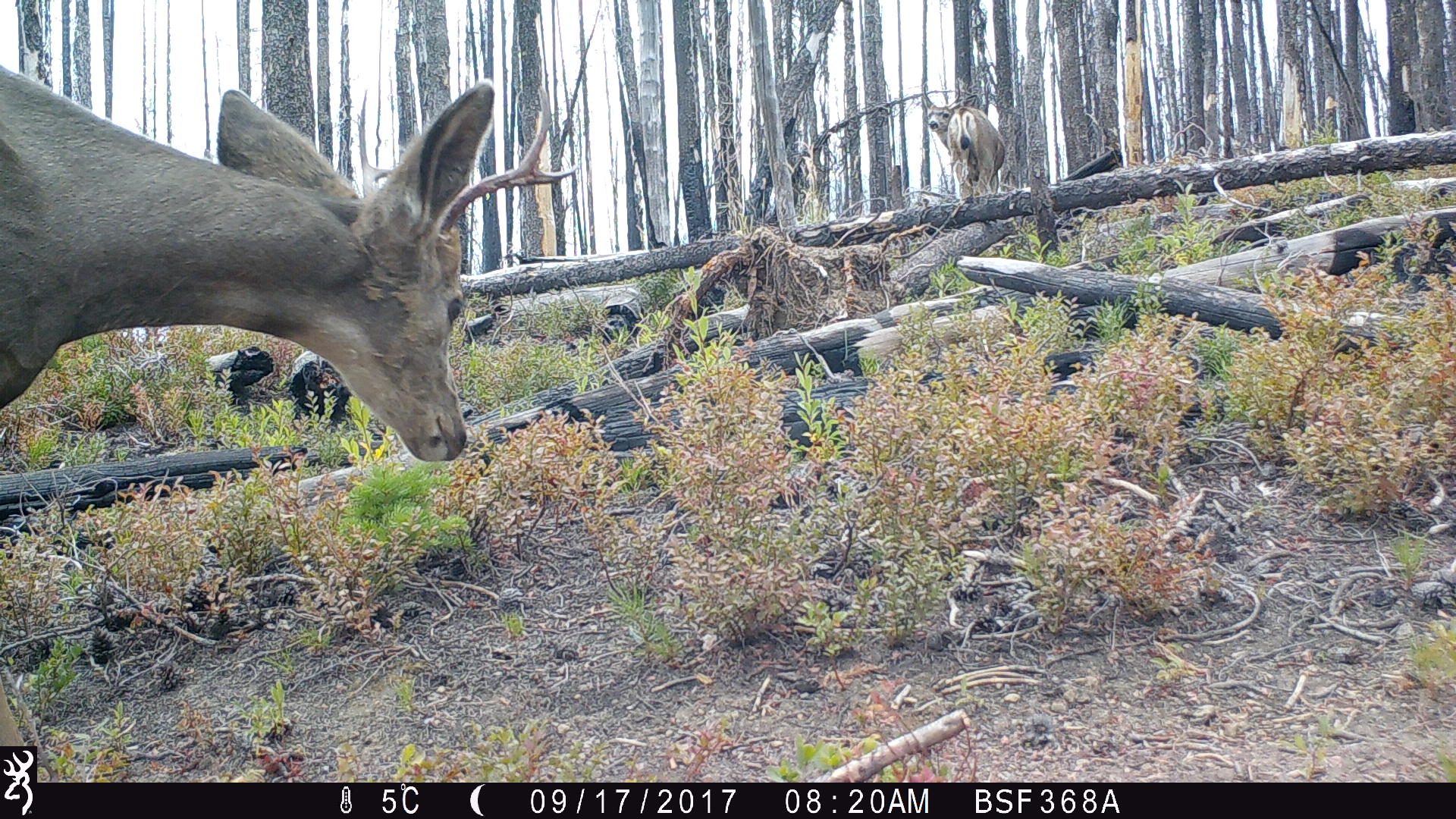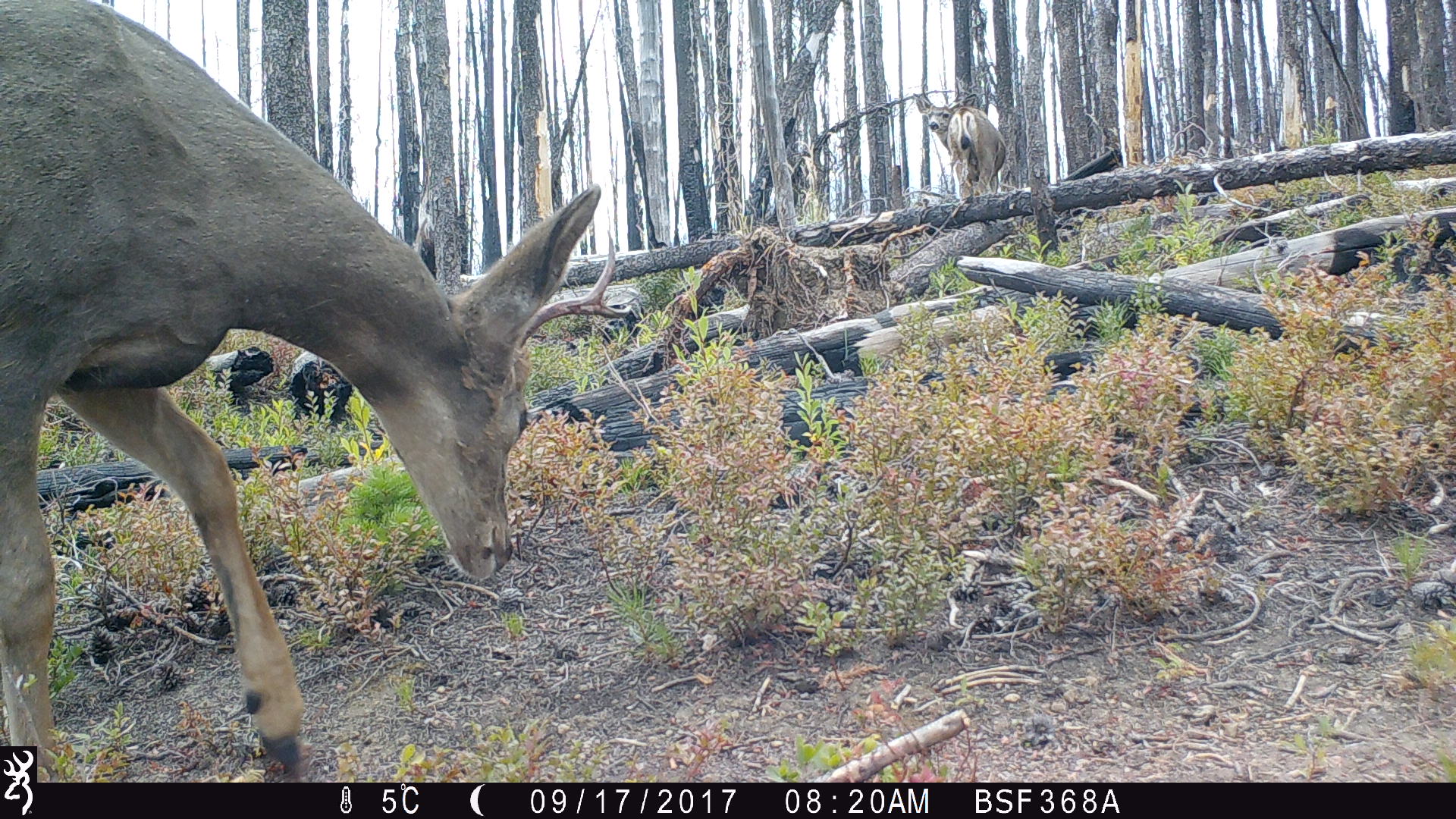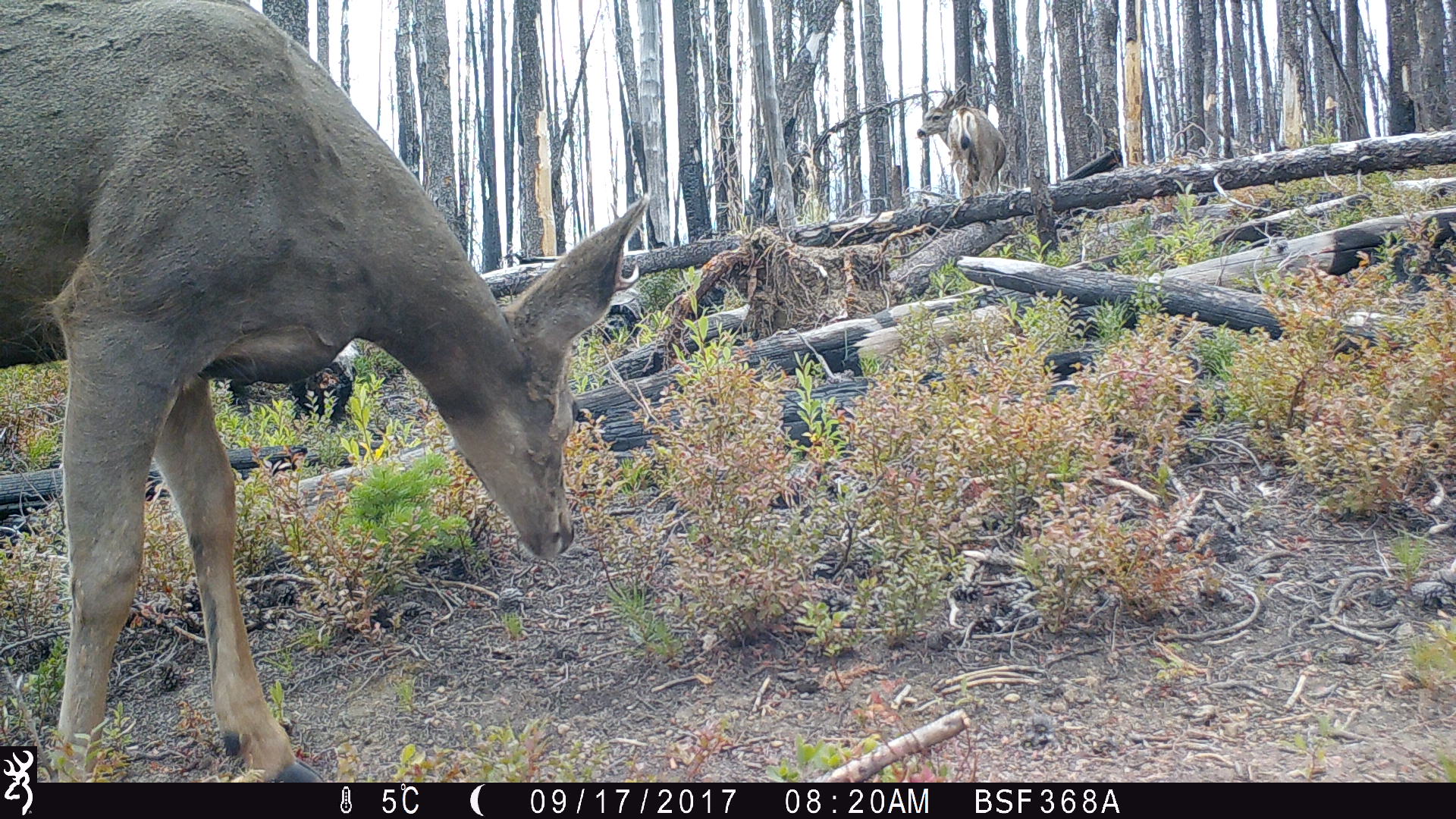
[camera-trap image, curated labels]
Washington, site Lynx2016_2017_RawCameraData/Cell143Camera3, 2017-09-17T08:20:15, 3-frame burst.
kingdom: Animalia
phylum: Chordata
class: Mammalia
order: Artiodactyla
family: Cervidae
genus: Odocoileus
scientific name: Odocoileus hemionus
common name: mule deer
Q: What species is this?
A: Odocoileus hemionus (mule deer).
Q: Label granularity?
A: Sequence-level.